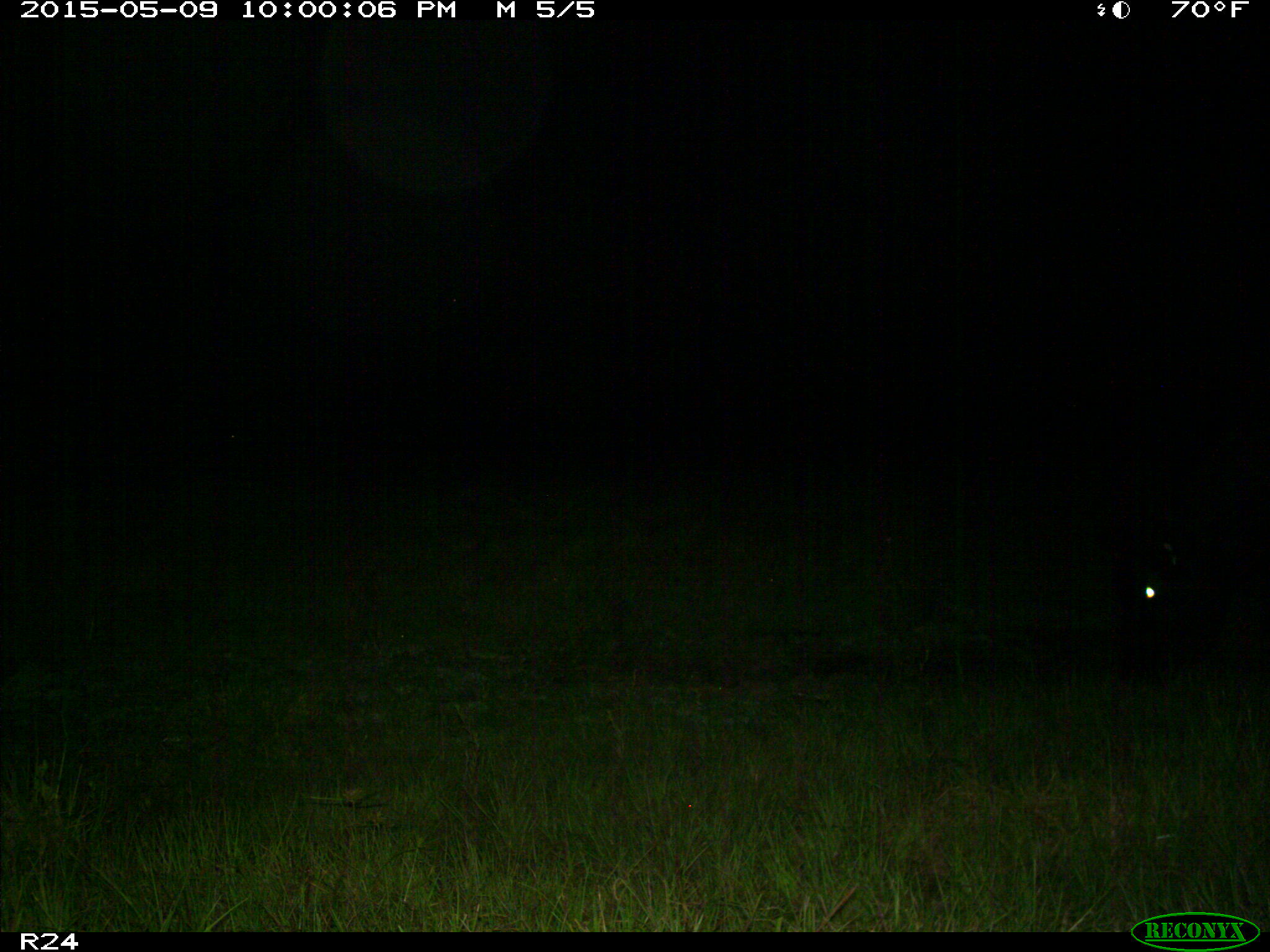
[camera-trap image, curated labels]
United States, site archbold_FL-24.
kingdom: Animalia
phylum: Chordata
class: Mammalia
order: Artiodactyla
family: Bovidae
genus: Bos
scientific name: Bos taurus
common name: domestic cow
Bos taurus (domestic cow).